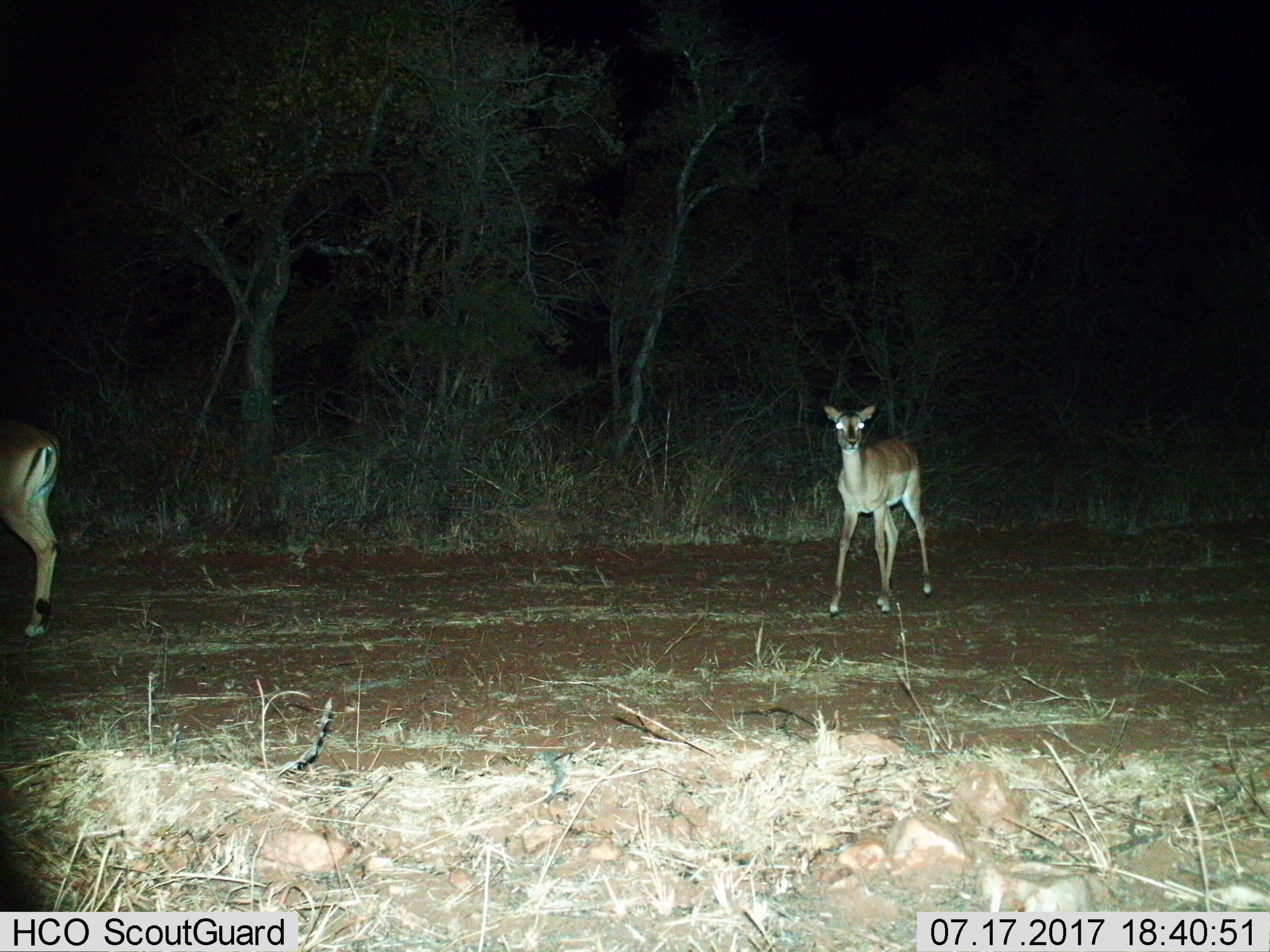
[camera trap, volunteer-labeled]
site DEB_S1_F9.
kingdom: Animalia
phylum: Chordata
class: Mammalia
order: Artiodactyla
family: Bovidae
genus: Aepyceros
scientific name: Aepyceros melampus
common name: impala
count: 2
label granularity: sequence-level